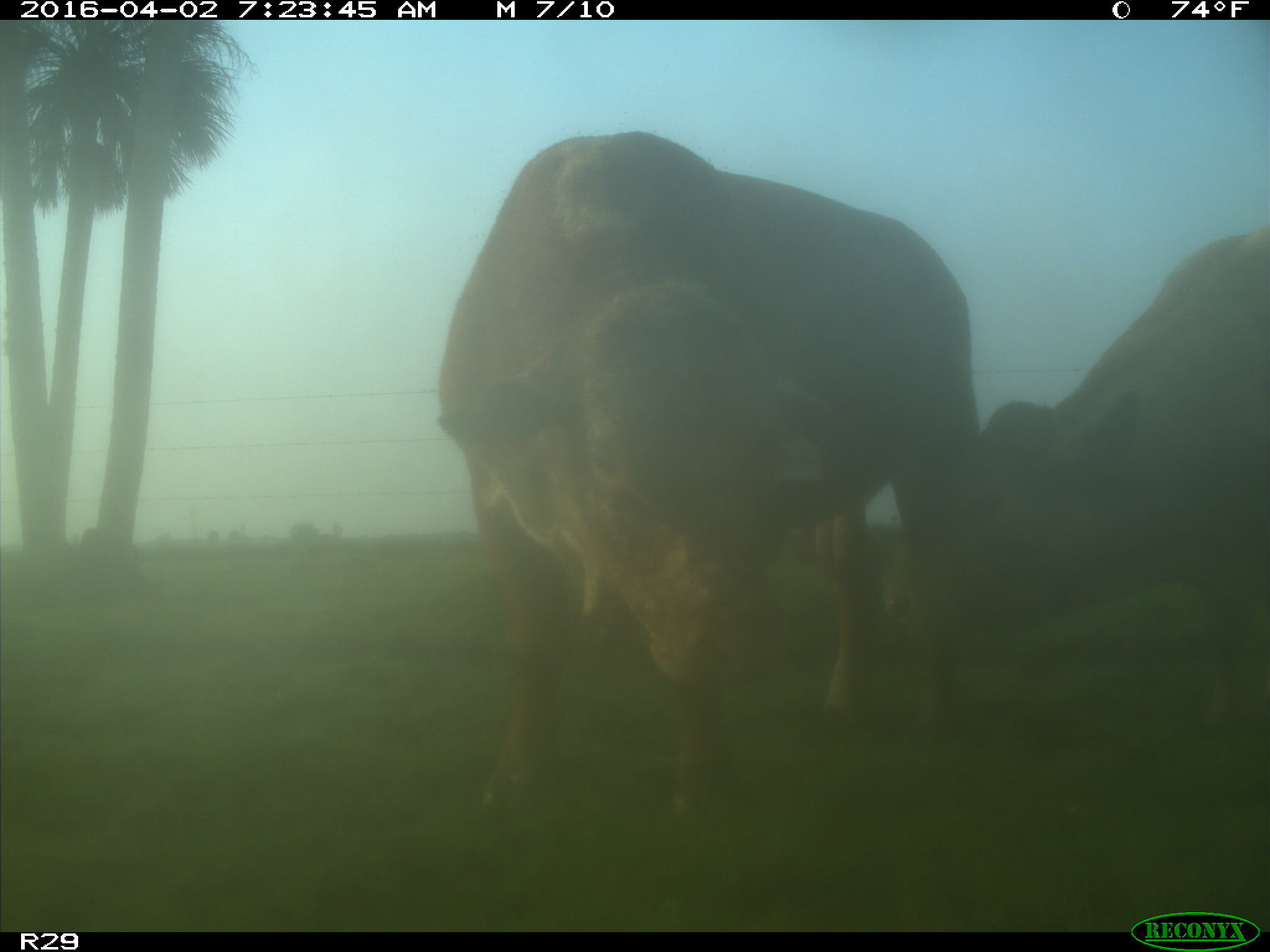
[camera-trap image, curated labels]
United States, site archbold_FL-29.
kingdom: Animalia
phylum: Chordata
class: Mammalia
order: Artiodactyla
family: Bovidae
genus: Bos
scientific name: Bos taurus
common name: domestic cow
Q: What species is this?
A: Bos taurus (domestic cow).